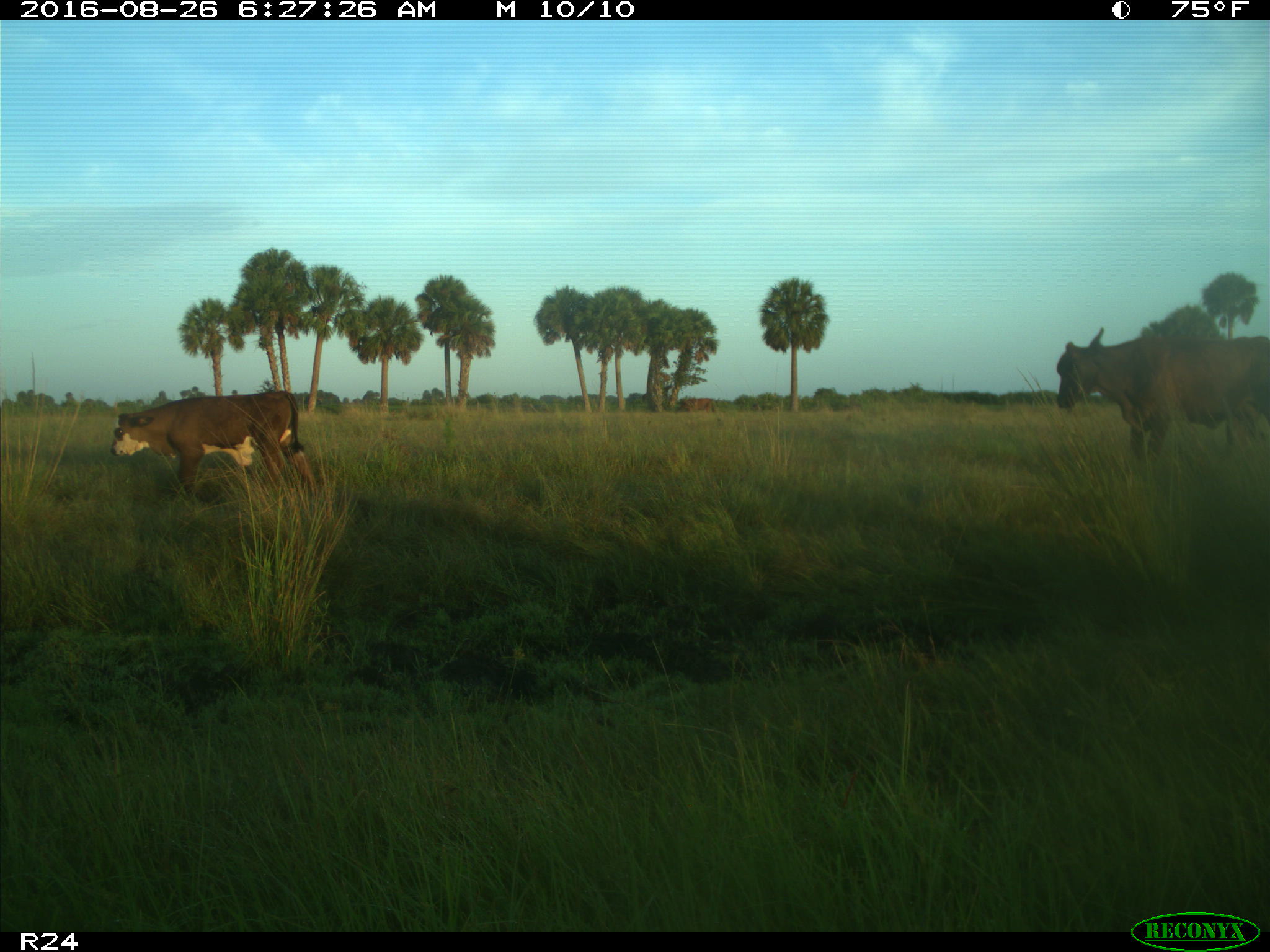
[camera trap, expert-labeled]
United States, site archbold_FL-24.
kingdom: Animalia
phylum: Chordata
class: Mammalia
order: Artiodactyla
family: Bovidae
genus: Bos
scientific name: Bos taurus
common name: domestic cow